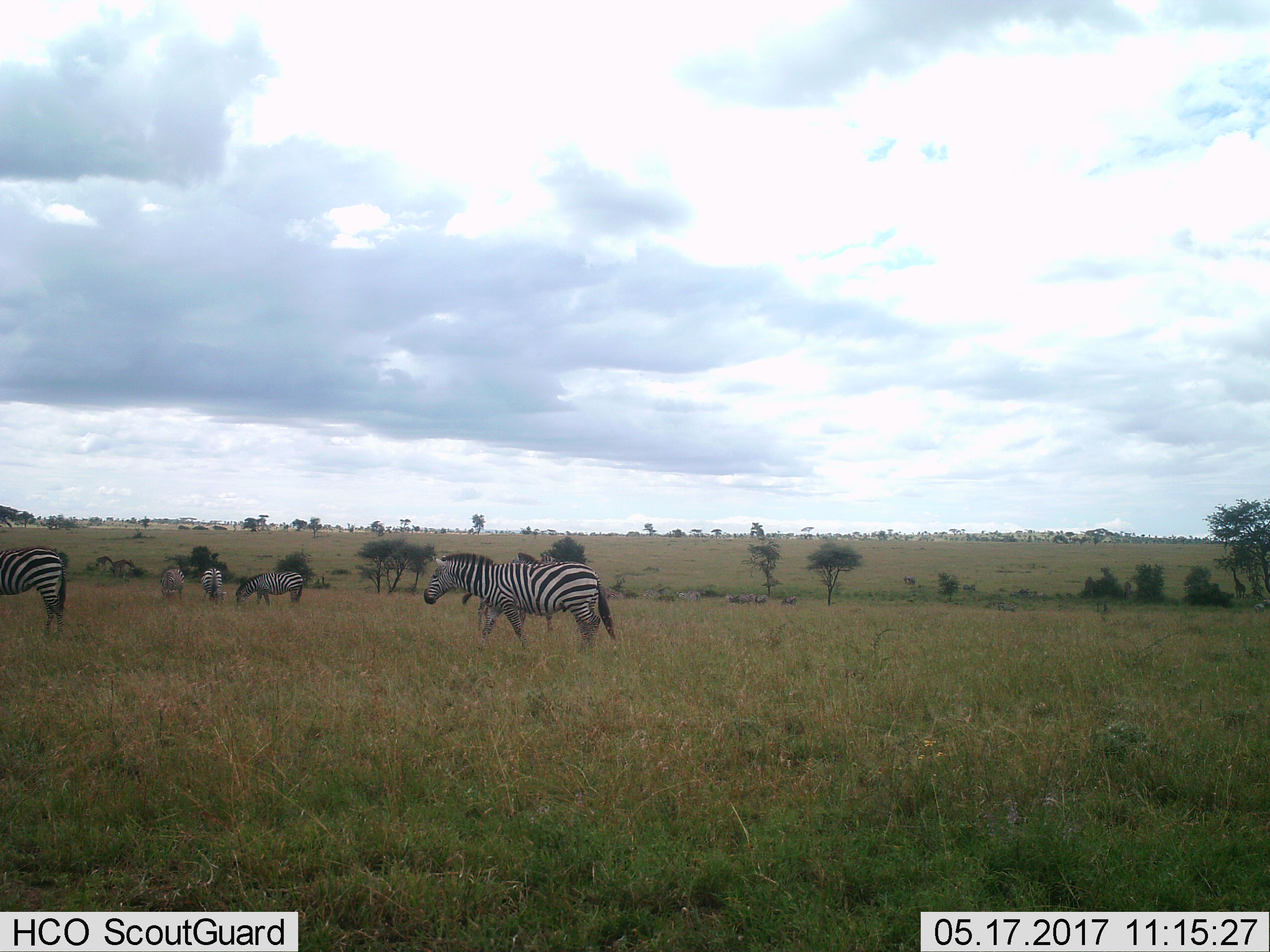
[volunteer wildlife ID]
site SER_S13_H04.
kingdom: Animalia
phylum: Chordata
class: Mammalia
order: Perissodactyla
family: Equidae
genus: Equus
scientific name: Equus quagga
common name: plains zebra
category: zebraplains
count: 11-50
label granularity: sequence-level